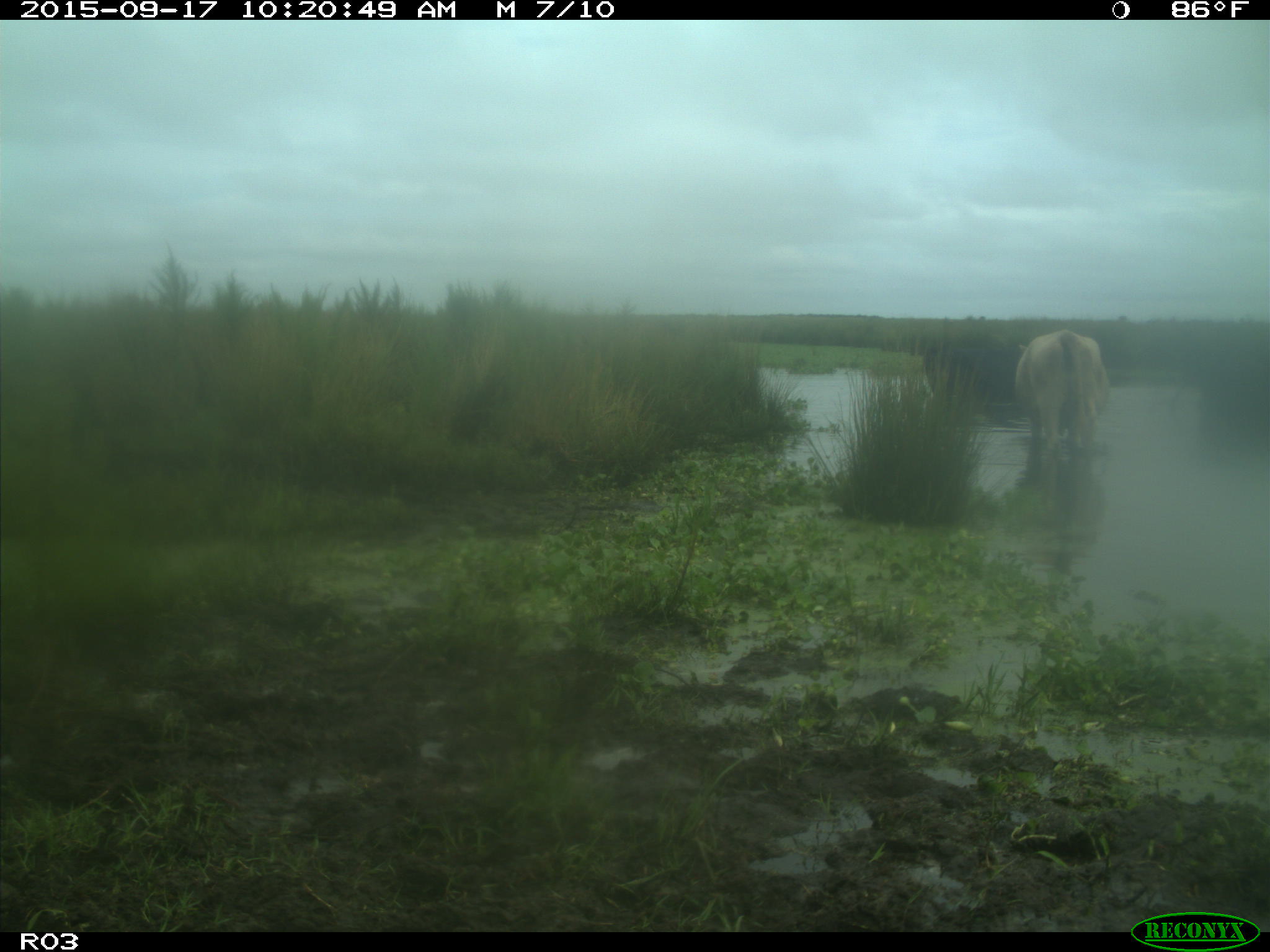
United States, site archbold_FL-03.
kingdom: Animalia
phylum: Chordata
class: Mammalia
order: Artiodactyla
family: Bovidae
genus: Bos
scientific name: Bos taurus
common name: domestic cow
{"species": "Bos taurus (domestic cow)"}